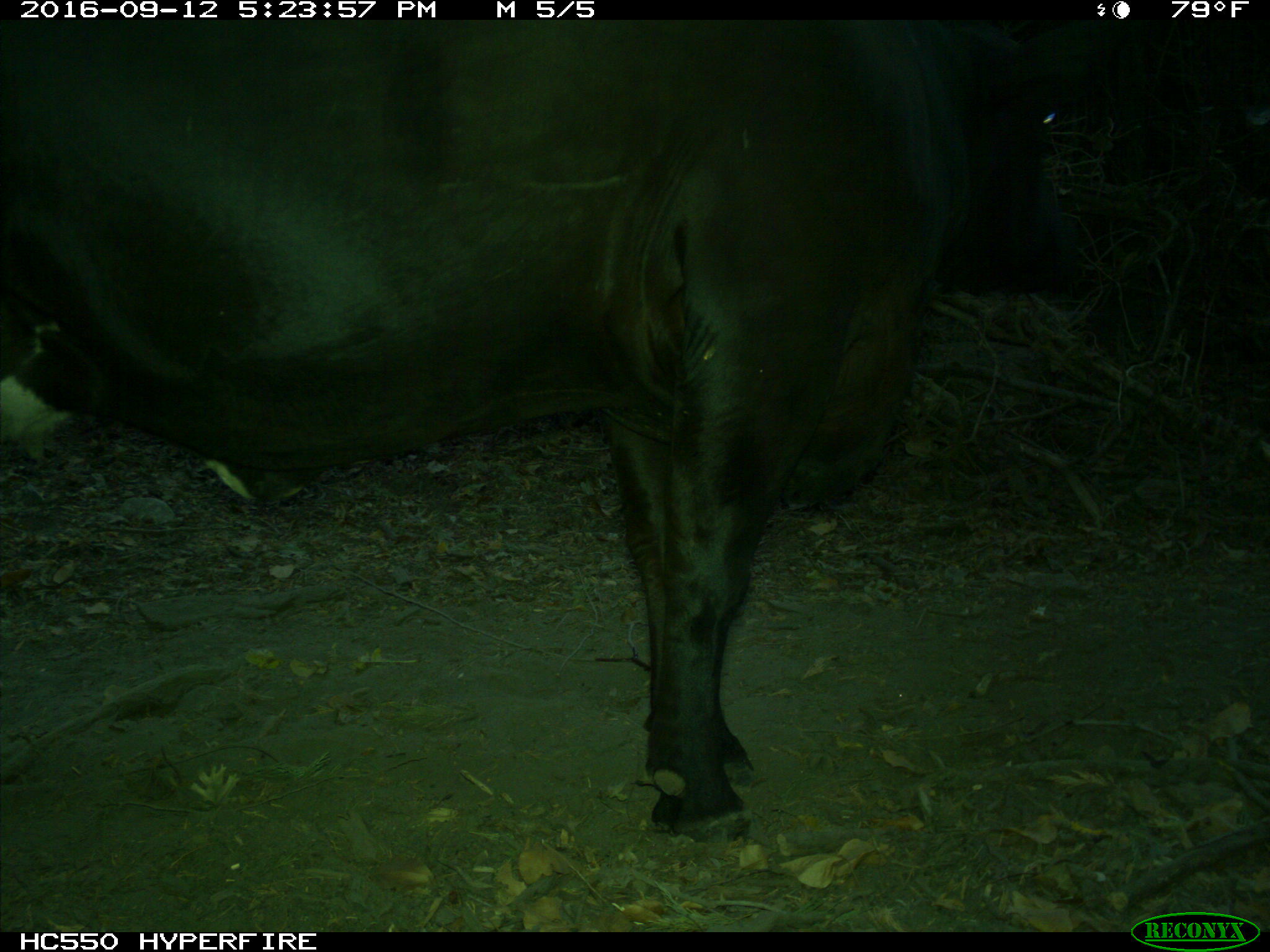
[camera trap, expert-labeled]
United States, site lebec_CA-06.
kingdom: Animalia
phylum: Chordata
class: Mammalia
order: Artiodactyla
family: Bovidae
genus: Bos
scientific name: Bos taurus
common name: domestic cow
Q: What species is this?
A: Bos taurus (domestic cow).